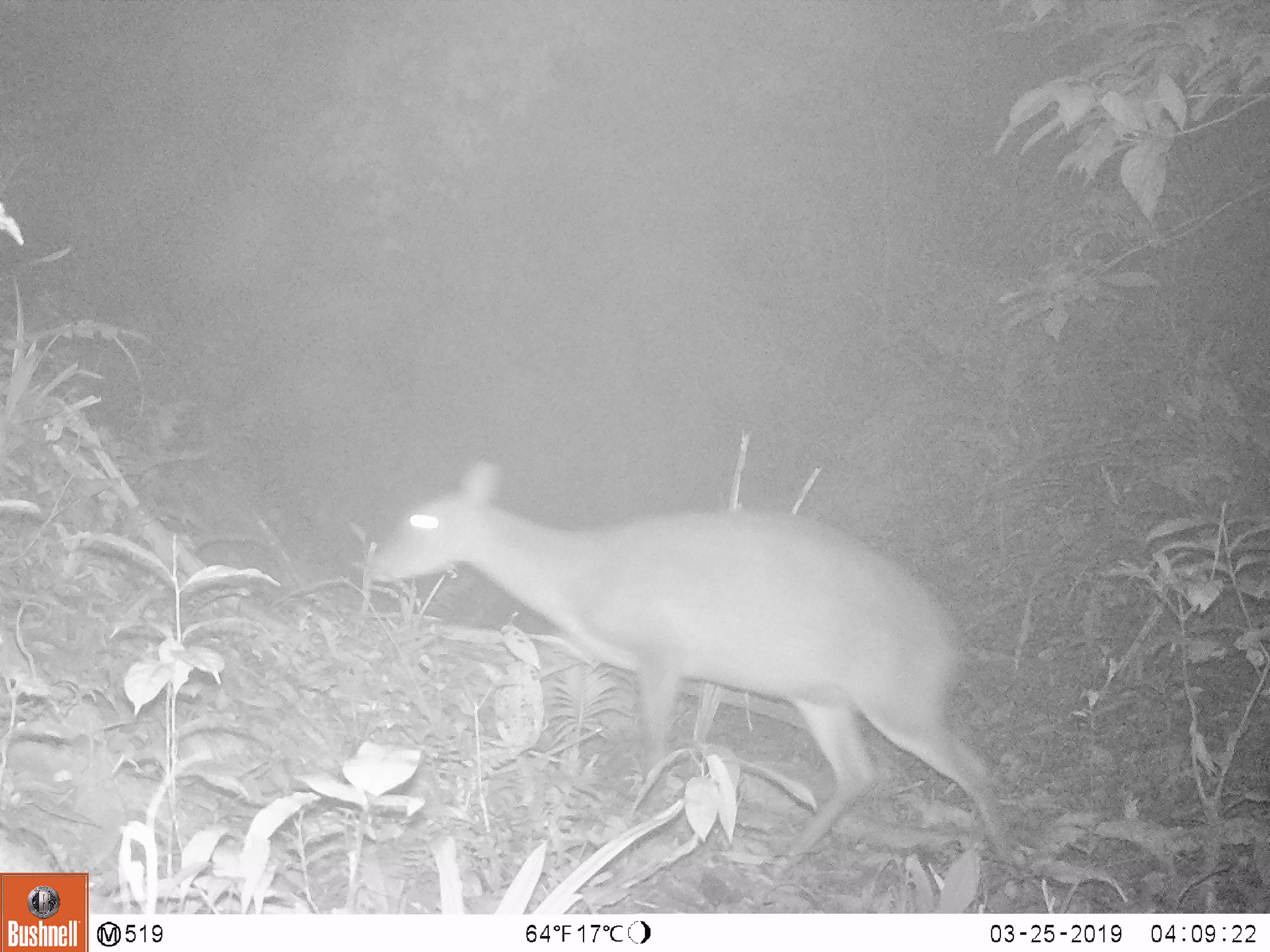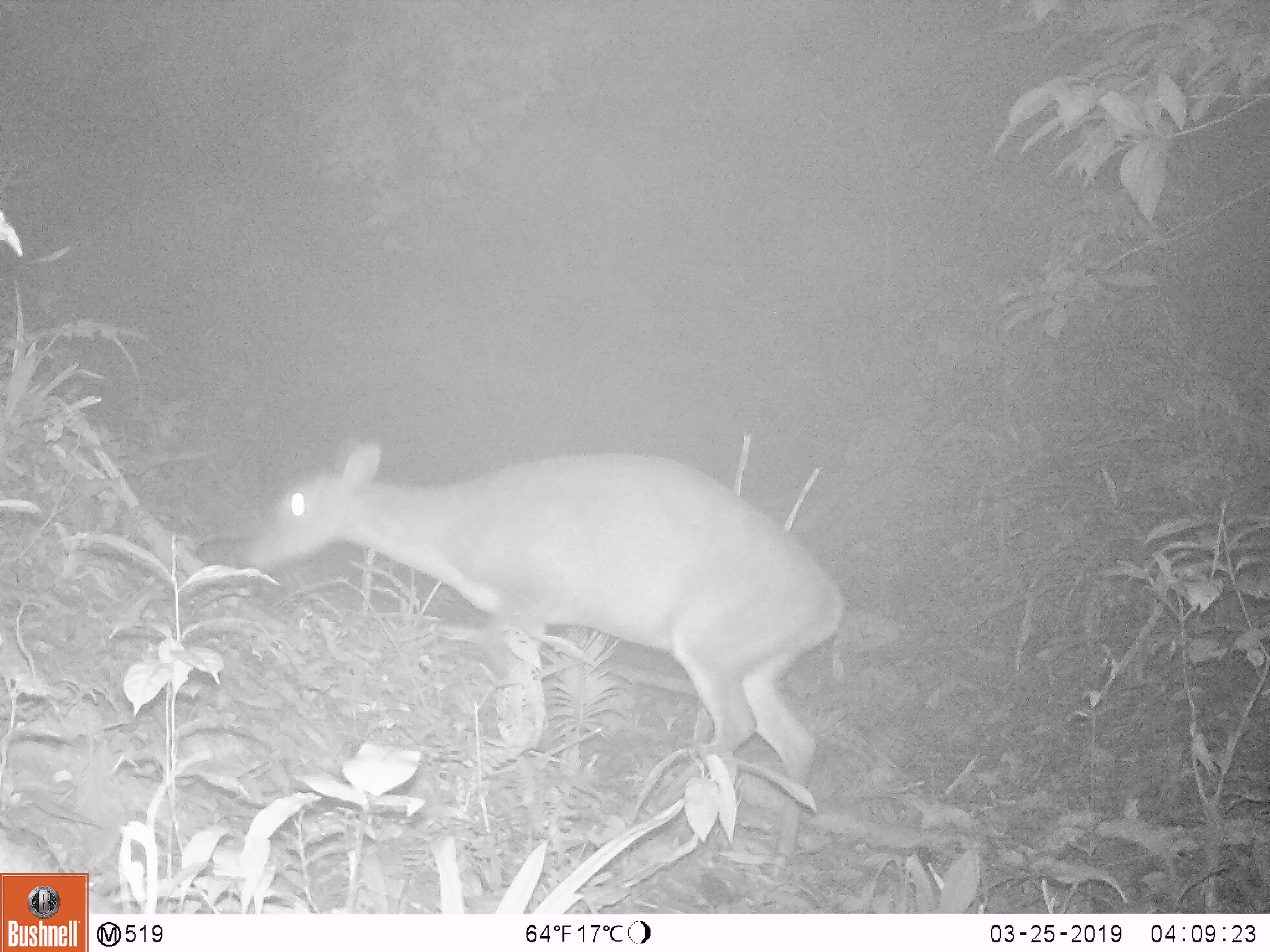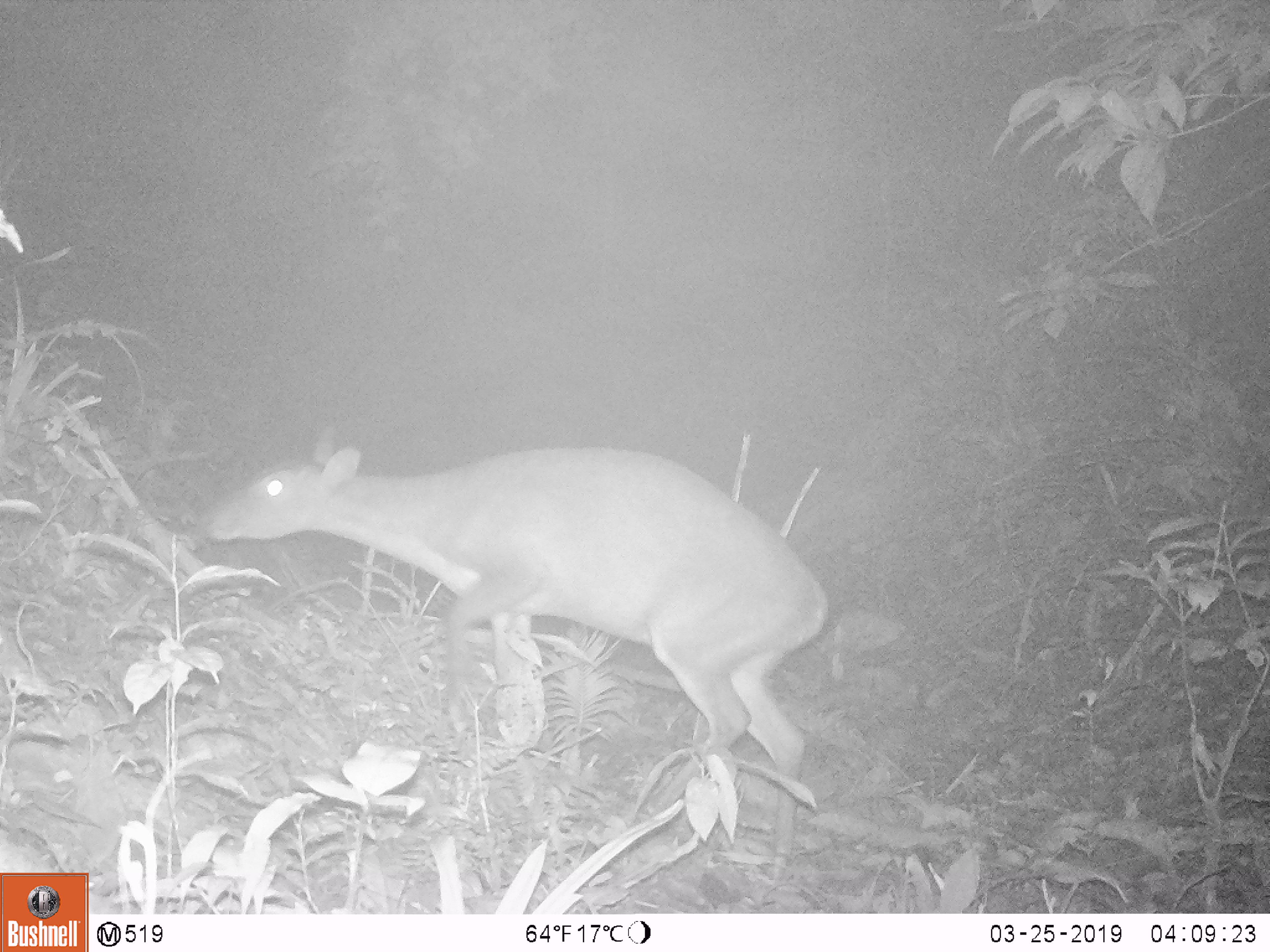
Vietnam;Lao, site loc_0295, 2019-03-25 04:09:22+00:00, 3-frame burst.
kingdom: Animalia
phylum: Chordata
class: Mammalia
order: Artiodactyla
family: Cervidae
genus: Muntiacus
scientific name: Muntiacus vuquangensis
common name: large-antlered muntjac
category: large antlered muntjac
Large antlered muntjac (large-antlered muntjac) (Muntiacus vuquangensis). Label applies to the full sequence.